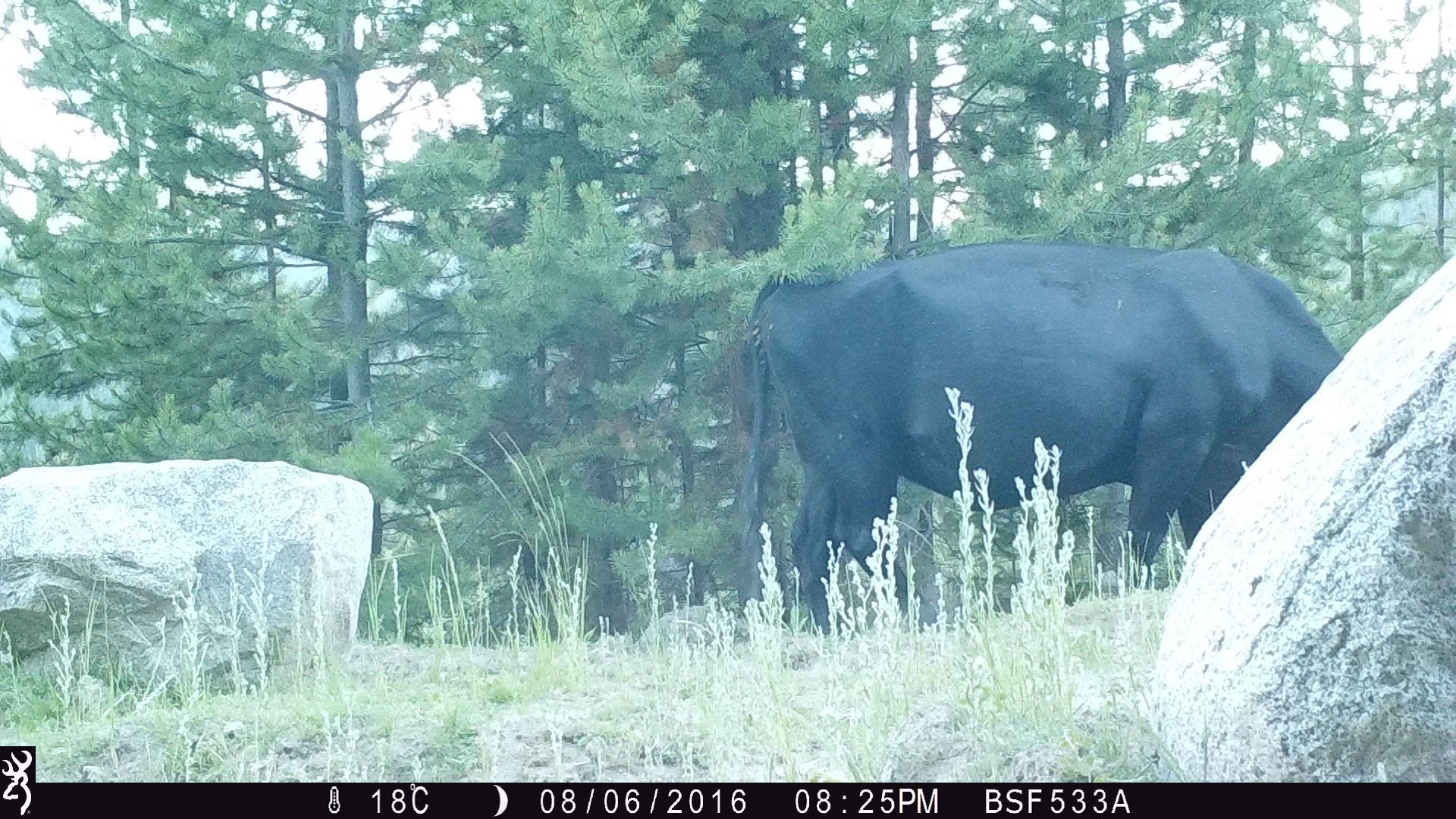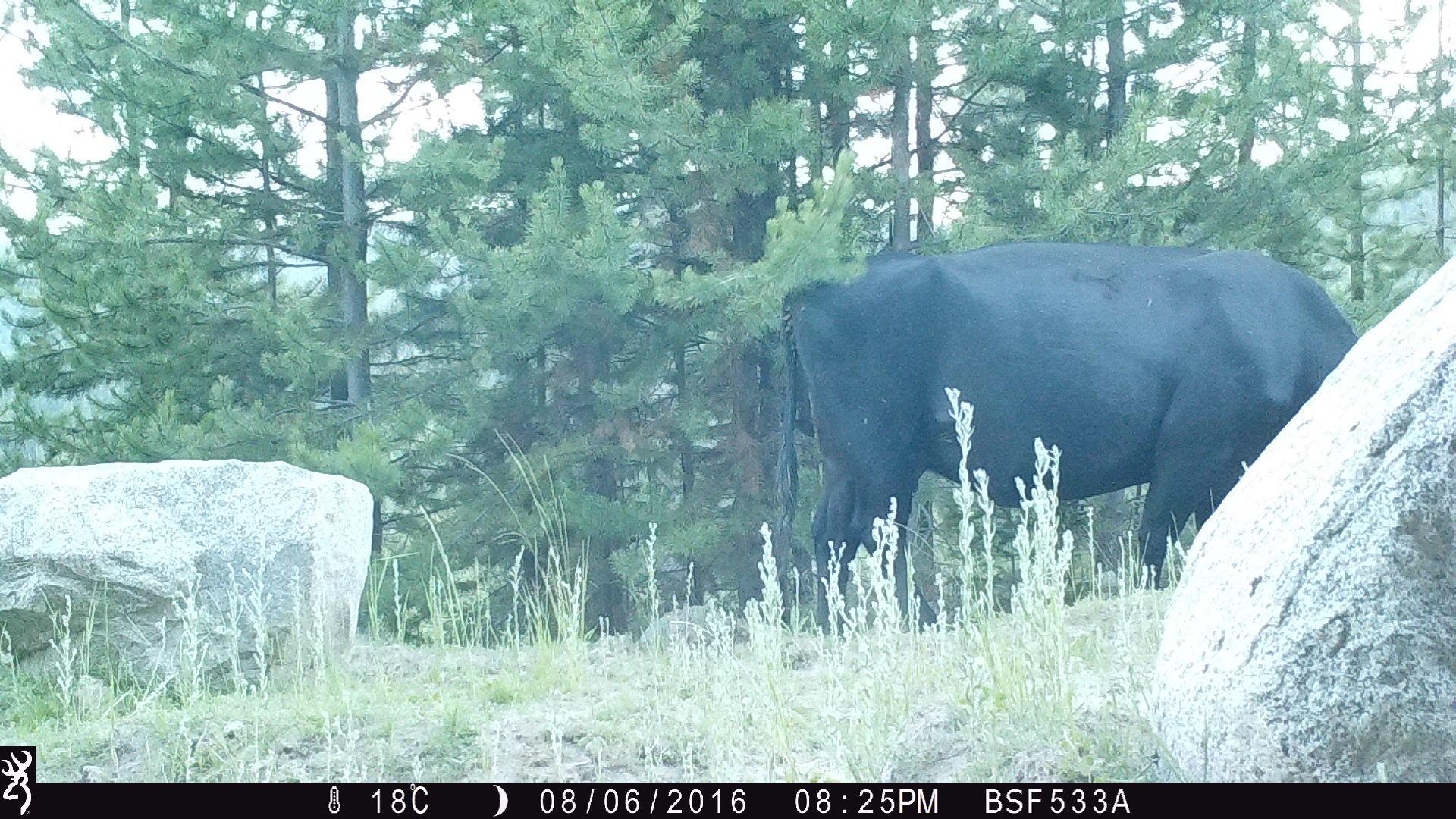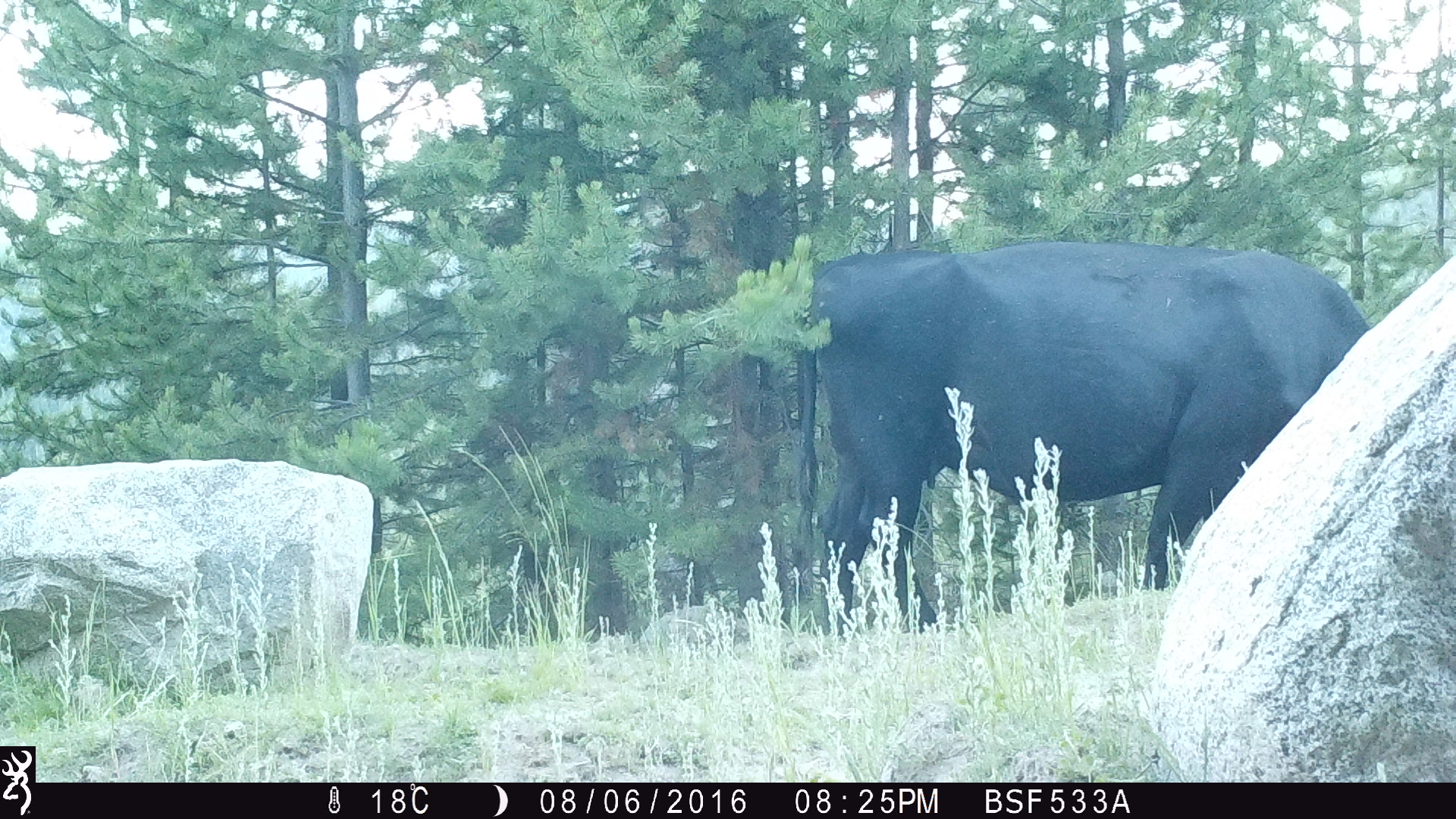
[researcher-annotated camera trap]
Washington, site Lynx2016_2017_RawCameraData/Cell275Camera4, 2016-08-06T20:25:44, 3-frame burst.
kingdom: Animalia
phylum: Chordata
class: Mammalia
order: Artiodactyla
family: Bovidae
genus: Bos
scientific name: Bos taurus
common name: domestic cattle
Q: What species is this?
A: Domestic cattle (Bos taurus).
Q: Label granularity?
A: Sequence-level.